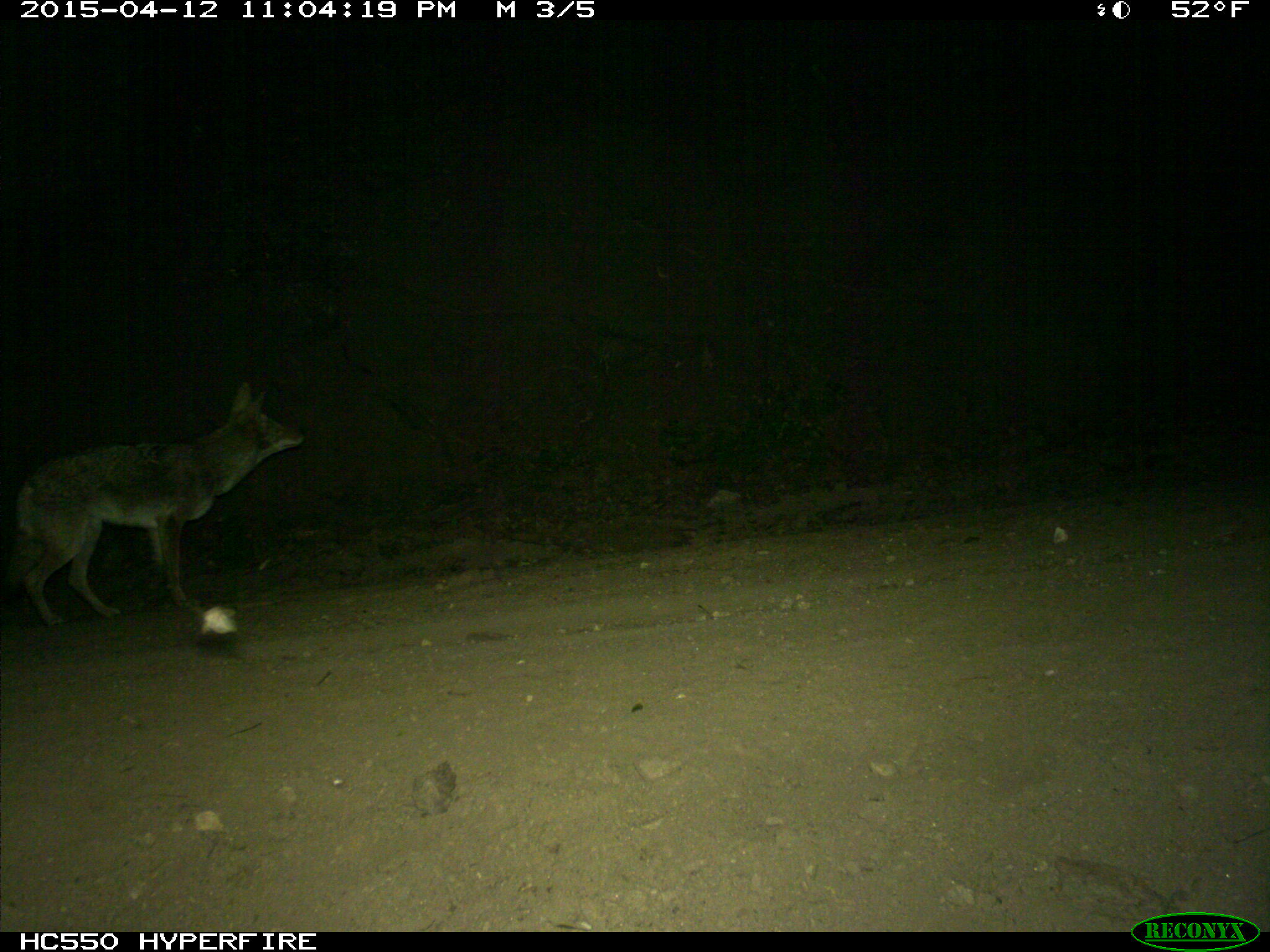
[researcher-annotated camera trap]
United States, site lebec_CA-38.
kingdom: Animalia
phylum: Chordata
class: Mammalia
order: Carnivora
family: Canidae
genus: Canis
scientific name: Canis latrans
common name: coyote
Canis latrans (coyote).